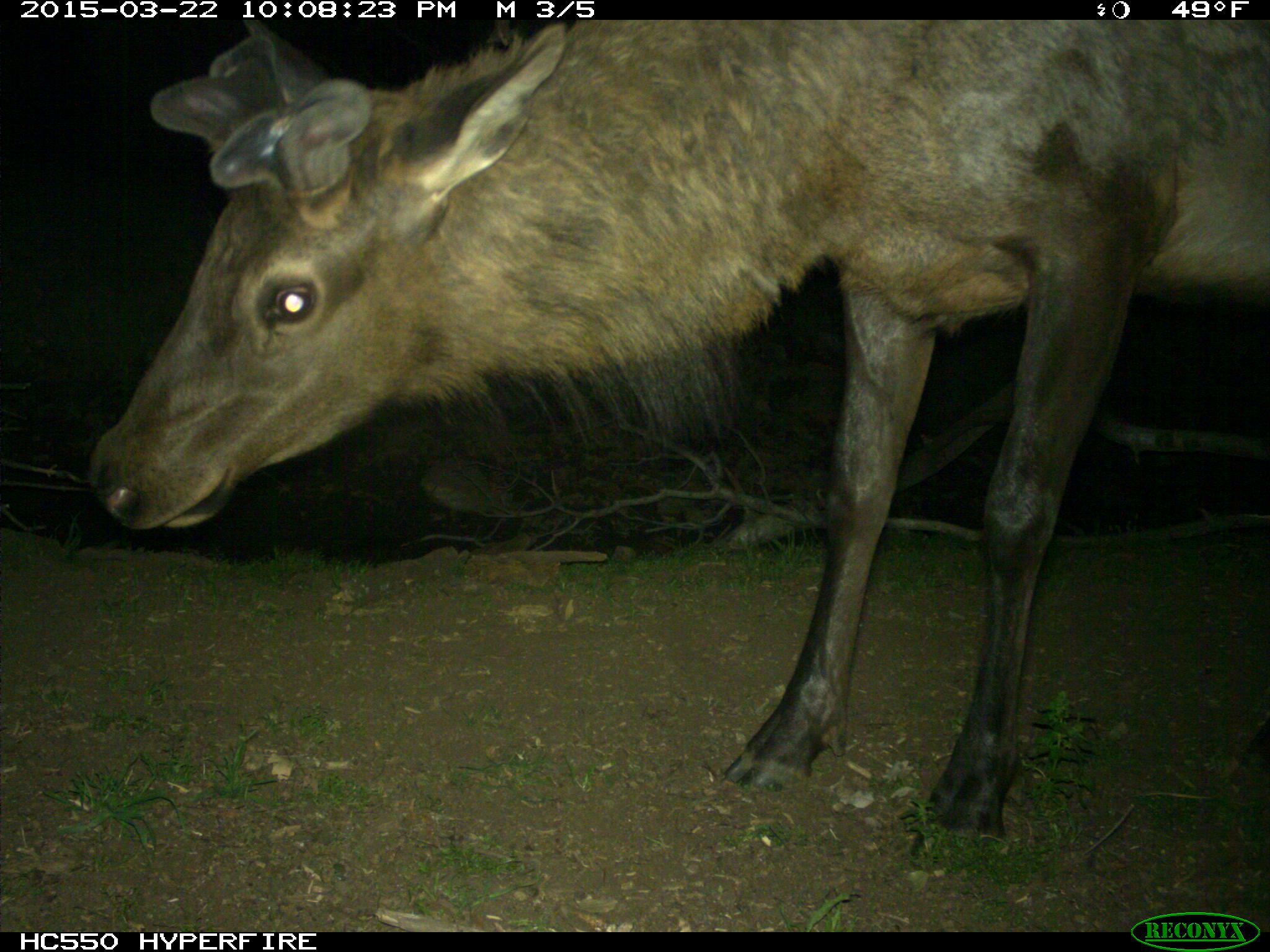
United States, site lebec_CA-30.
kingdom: Animalia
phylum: Chordata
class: Mammalia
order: Artiodactyla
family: Cervidae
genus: Cervus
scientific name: Cervus canadensis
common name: elk